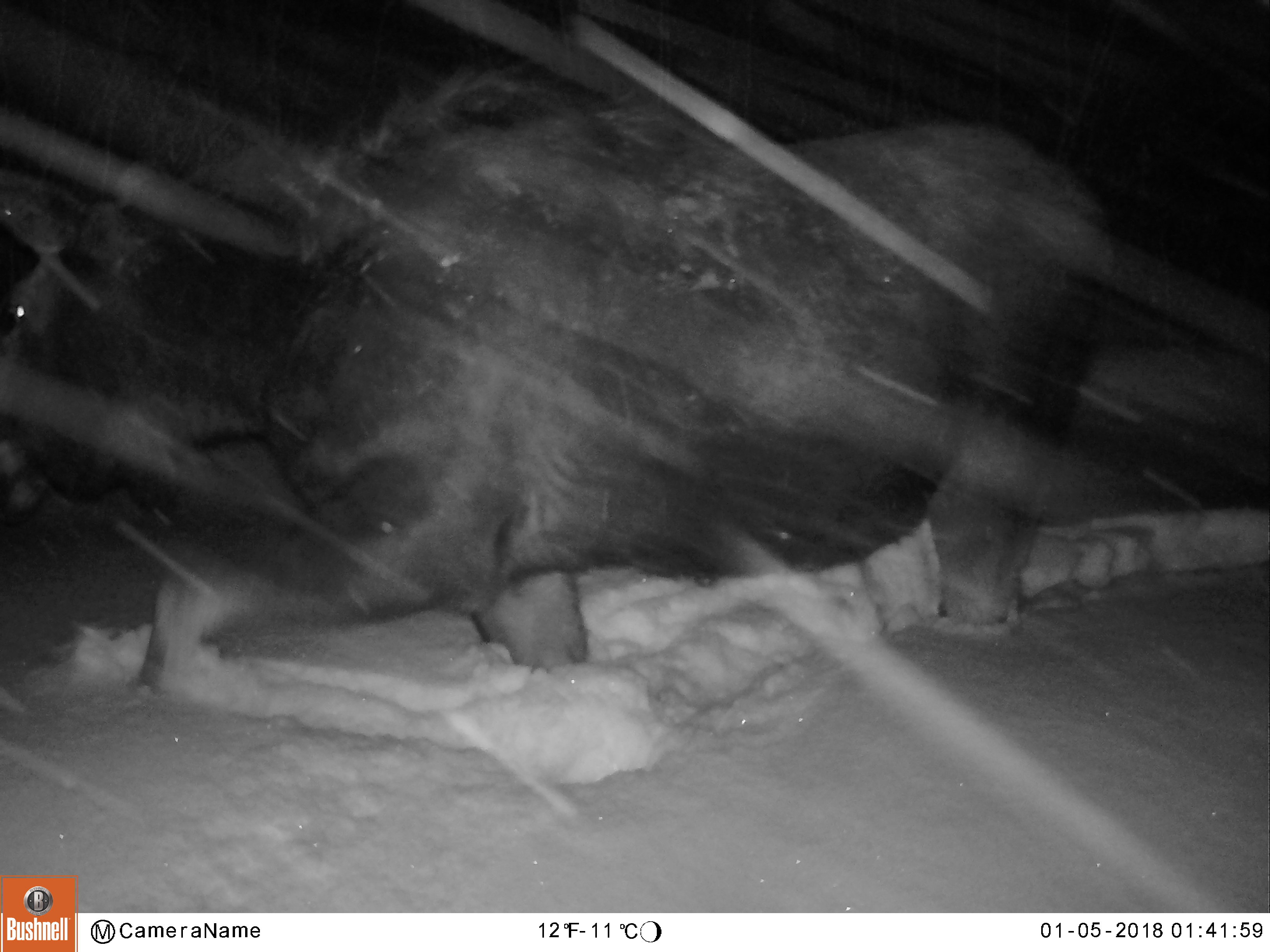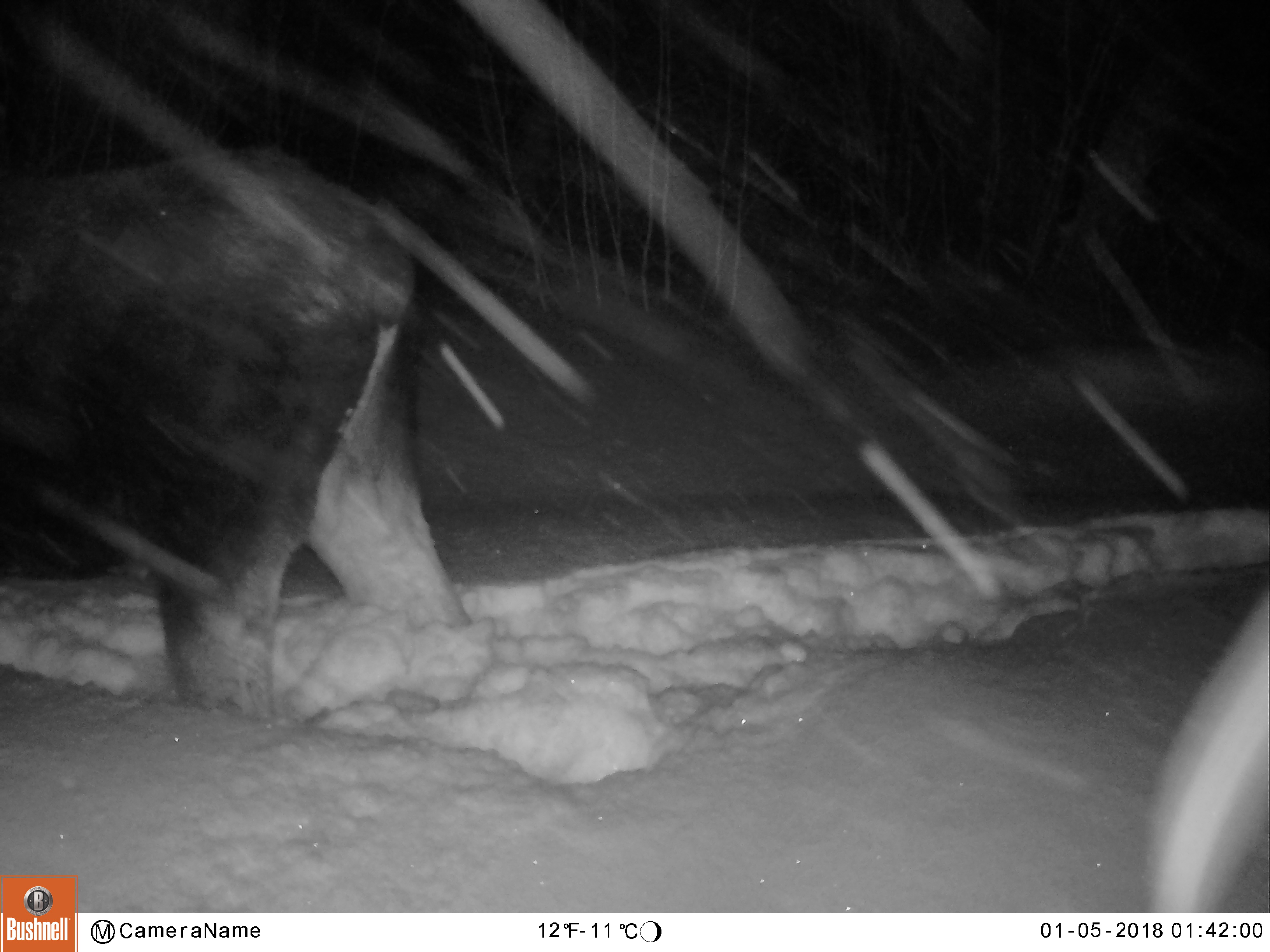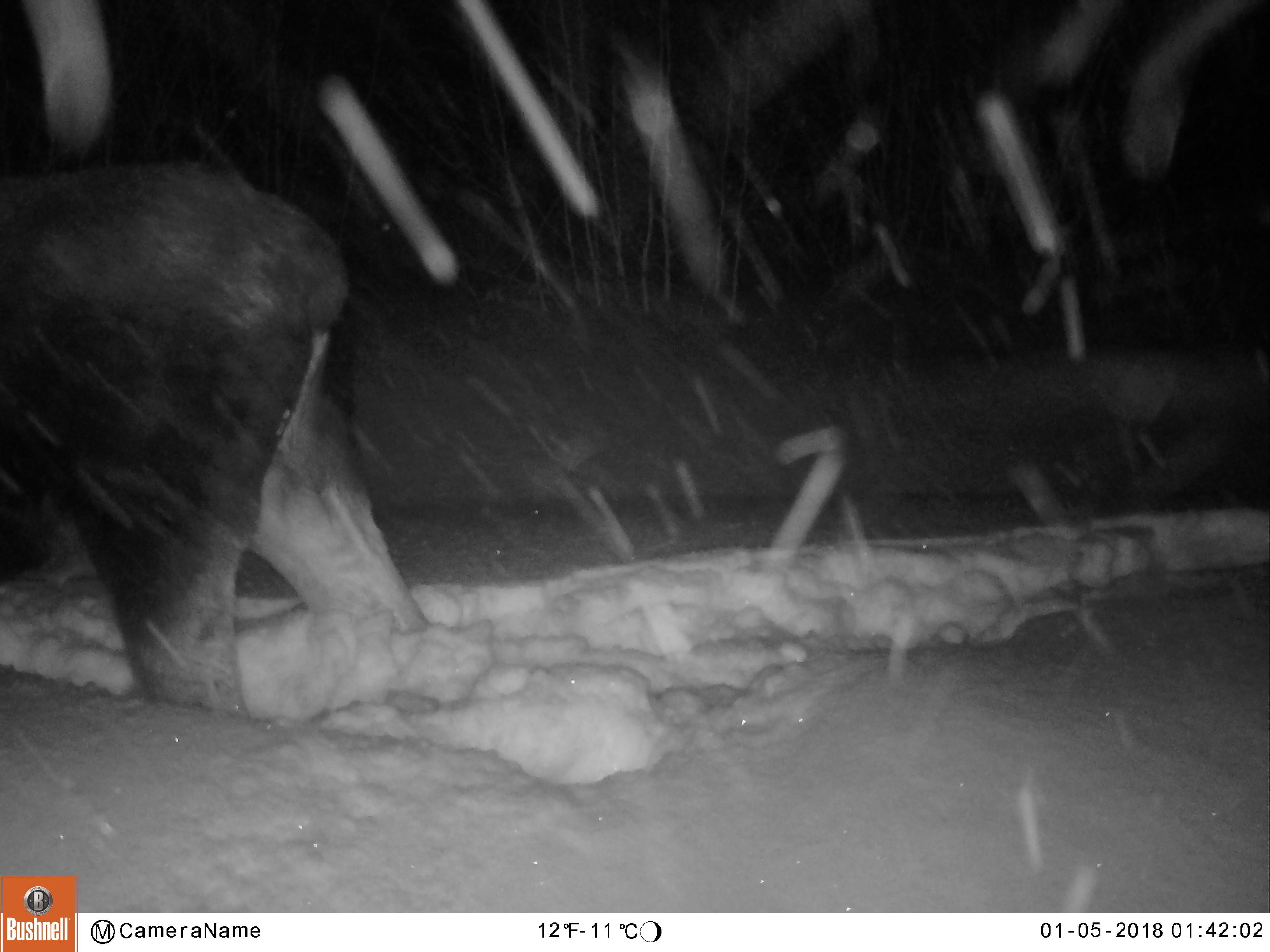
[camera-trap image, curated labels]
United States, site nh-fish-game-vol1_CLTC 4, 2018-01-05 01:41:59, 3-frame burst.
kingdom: Animalia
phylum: Chordata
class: Mammalia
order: Artiodactyla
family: Cervidae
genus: Alces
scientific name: Alces alces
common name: moose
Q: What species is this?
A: Moose (Alces alces).